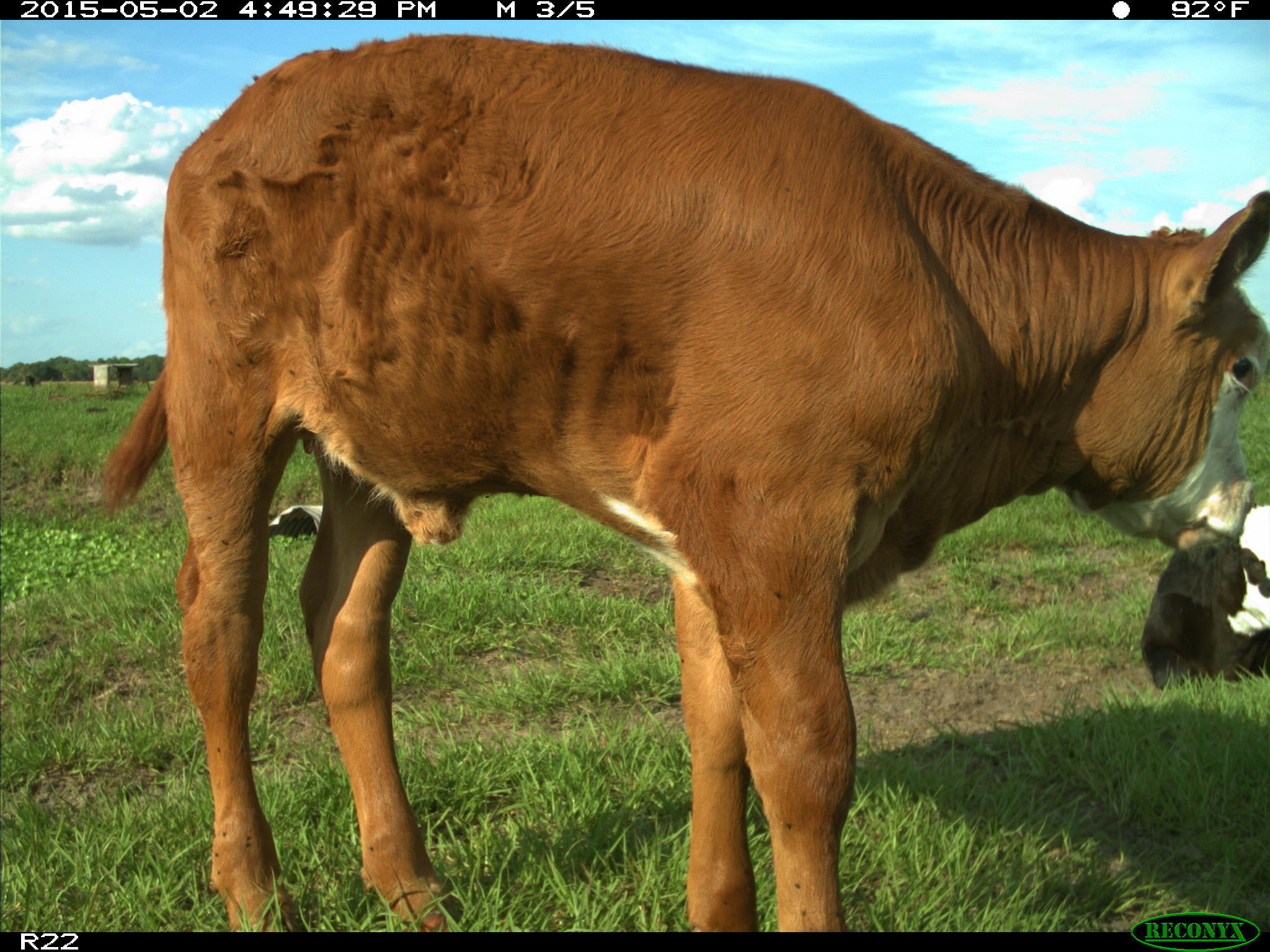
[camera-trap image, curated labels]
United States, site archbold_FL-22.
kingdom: Animalia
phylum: Chordata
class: Mammalia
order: Artiodactyla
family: Bovidae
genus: Bos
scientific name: Bos taurus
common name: domestic cow